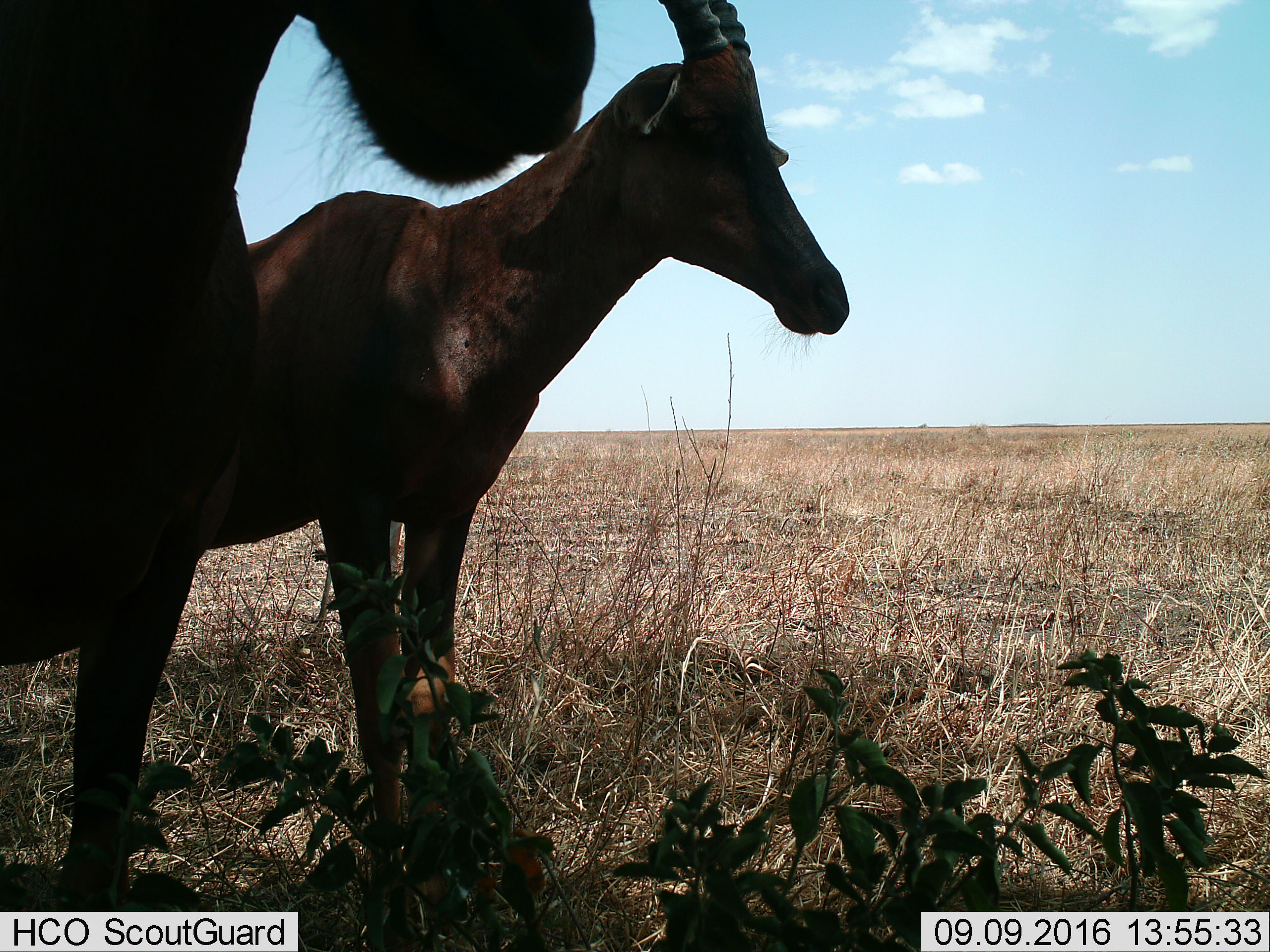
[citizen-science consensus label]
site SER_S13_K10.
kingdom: Animalia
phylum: Chordata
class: Mammalia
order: Artiodactyla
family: Bovidae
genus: Damaliscus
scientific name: Damaliscus lunatus jimela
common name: topi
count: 2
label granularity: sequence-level